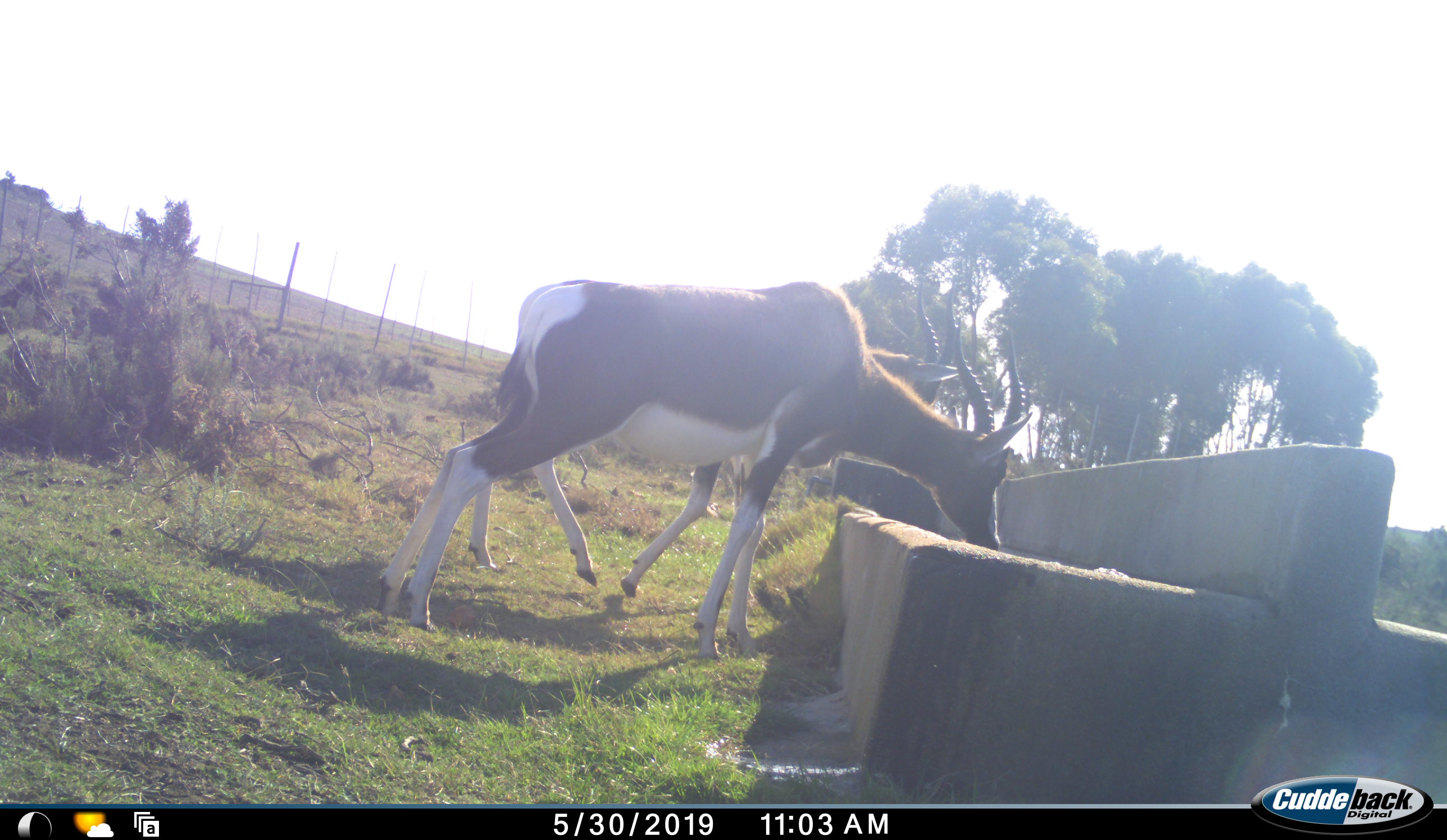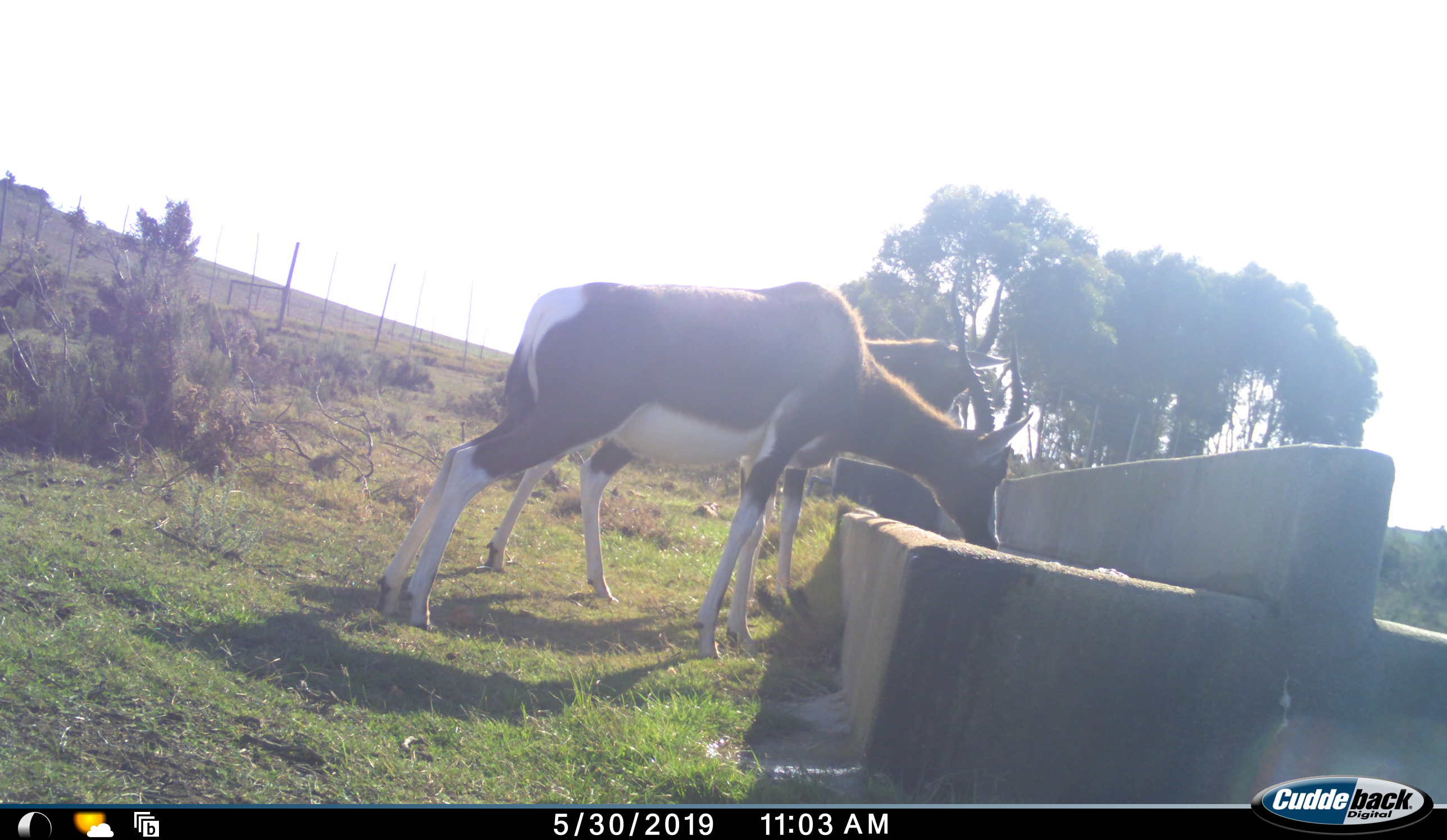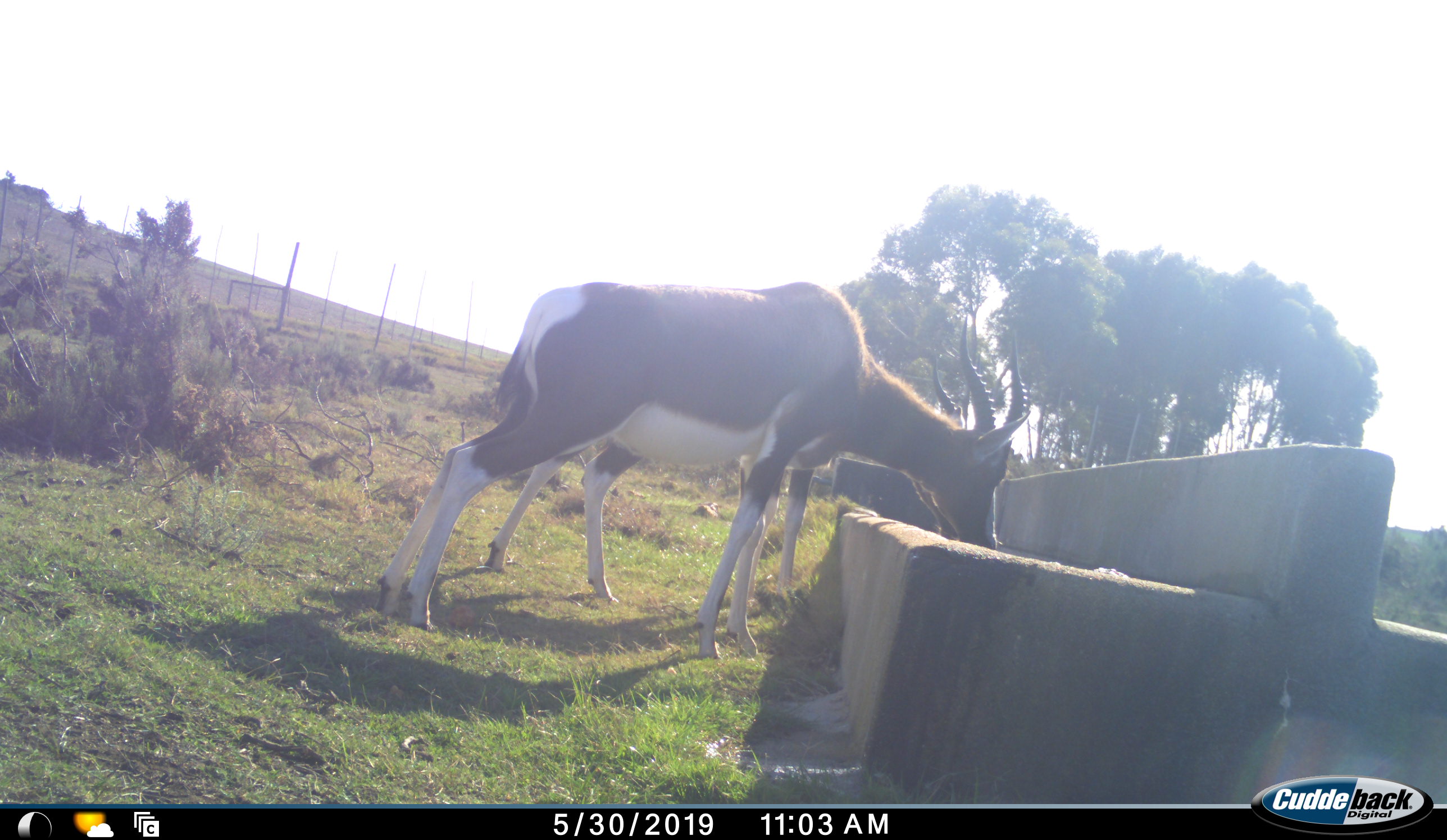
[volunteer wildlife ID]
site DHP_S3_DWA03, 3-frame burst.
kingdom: Animalia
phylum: Chordata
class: Mammalia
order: Artiodactyla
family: Bovidae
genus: Damaliscus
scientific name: Damaliscus pygargus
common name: bontebok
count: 2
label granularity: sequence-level